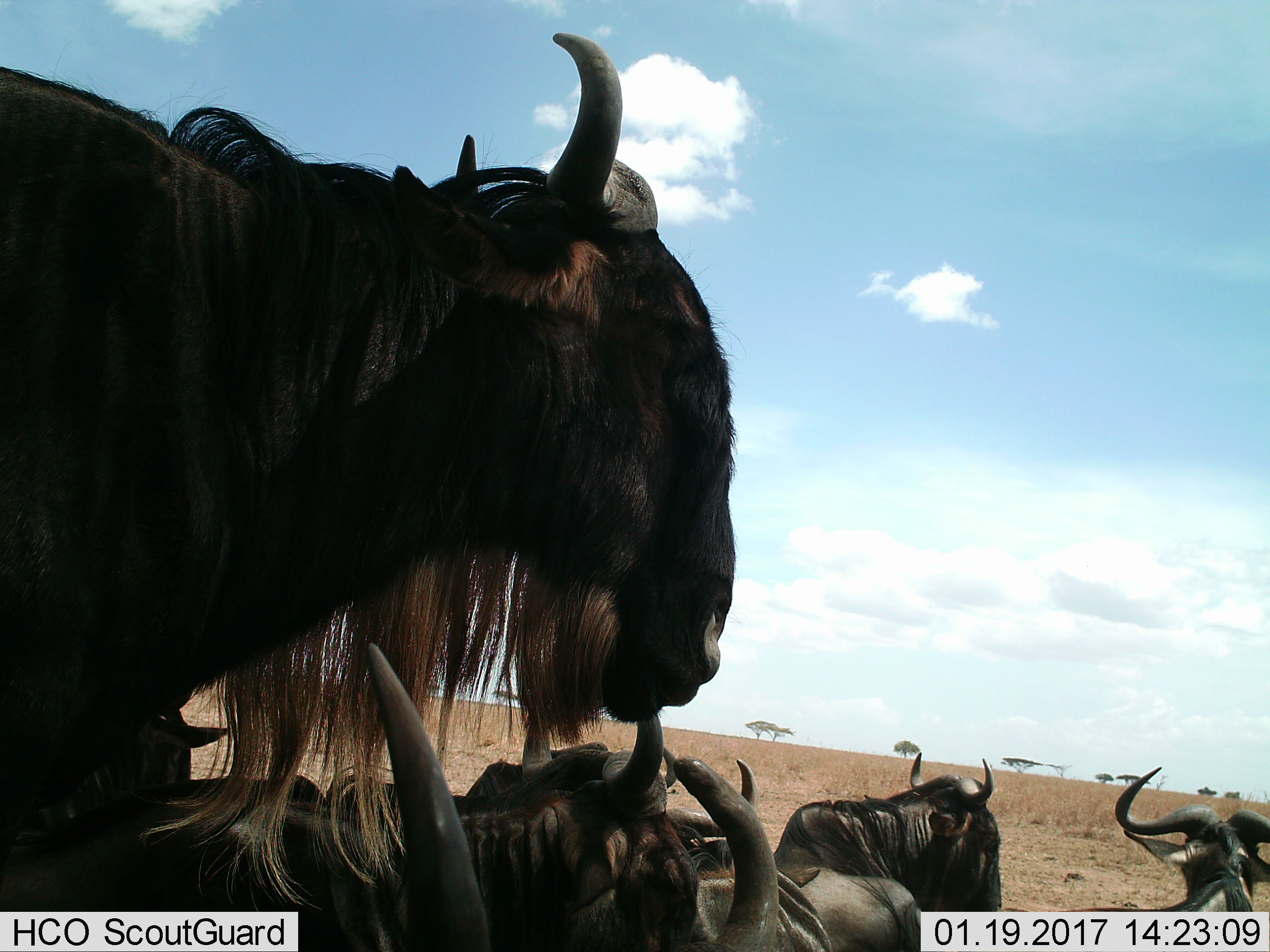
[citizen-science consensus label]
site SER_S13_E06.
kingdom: Animalia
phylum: Chordata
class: Mammalia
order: Artiodactyla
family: Bovidae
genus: Connochaetes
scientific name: Connochaetes taurinus taurinus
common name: blue wildebeest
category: wildebeestblue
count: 7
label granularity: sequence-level